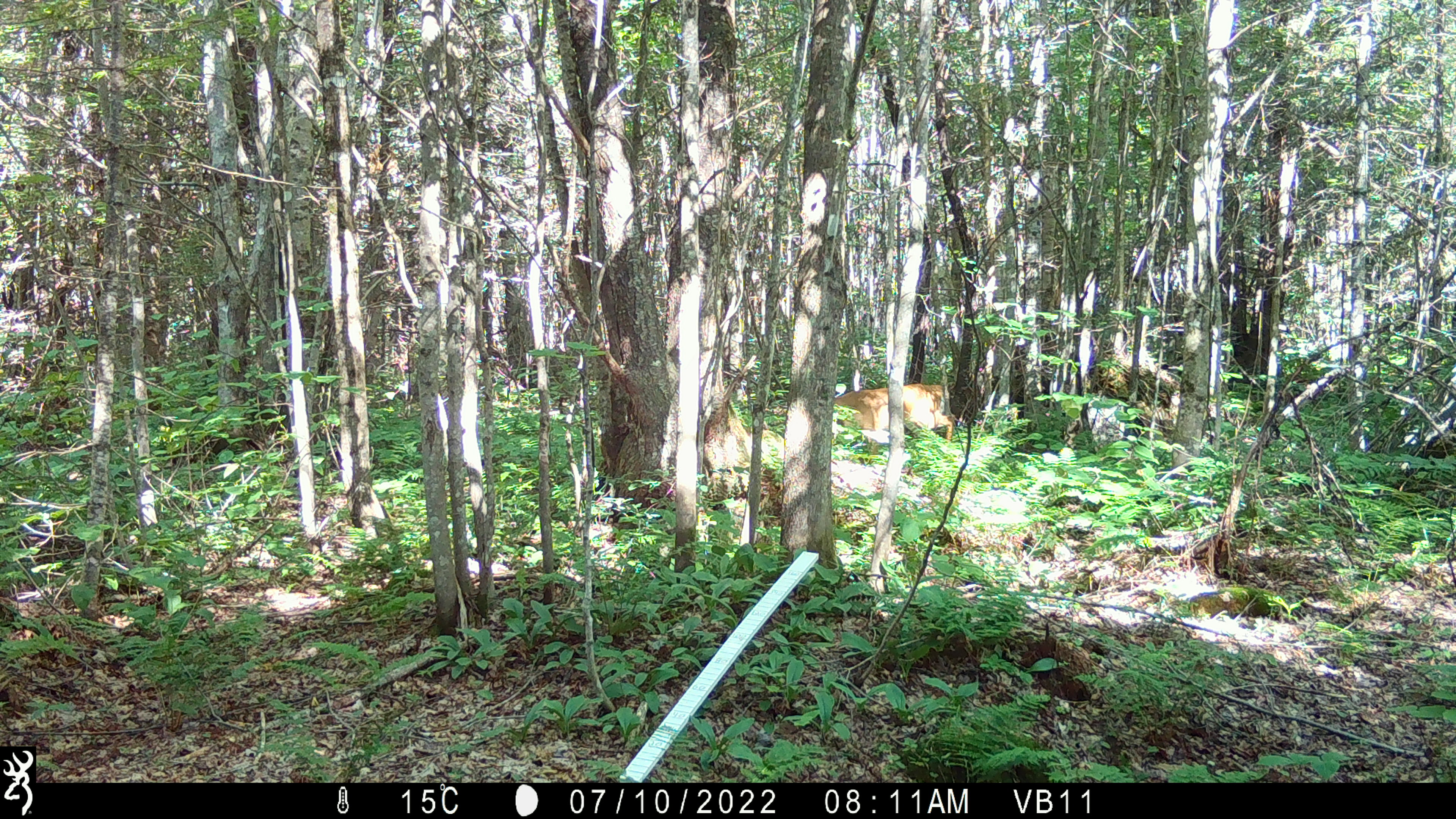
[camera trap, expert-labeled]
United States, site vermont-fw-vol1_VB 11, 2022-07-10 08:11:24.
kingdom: Animalia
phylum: Chordata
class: Mammalia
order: Artiodactyla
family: Cervidae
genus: Odocoileus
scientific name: Odocoileus virginianus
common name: white-tailed deer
White-tailed deer (Odocoileus virginianus).